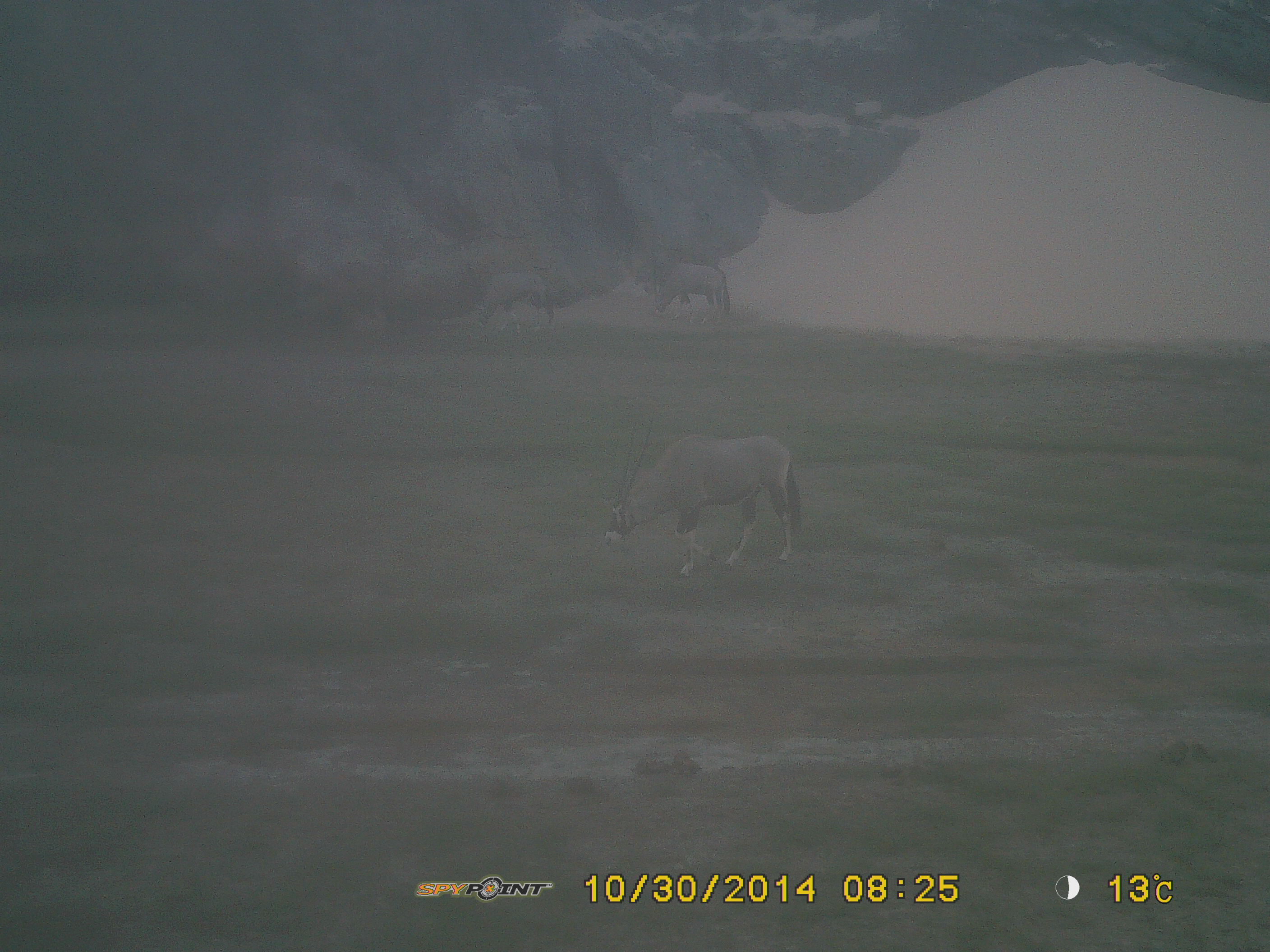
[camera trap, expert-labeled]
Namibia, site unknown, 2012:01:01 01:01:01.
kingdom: Animalia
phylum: Chordata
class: Mammalia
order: Artiodactyla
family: Bovidae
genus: Oryx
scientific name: Oryx gazella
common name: gemsbok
Oryx gazella (gemsbok).